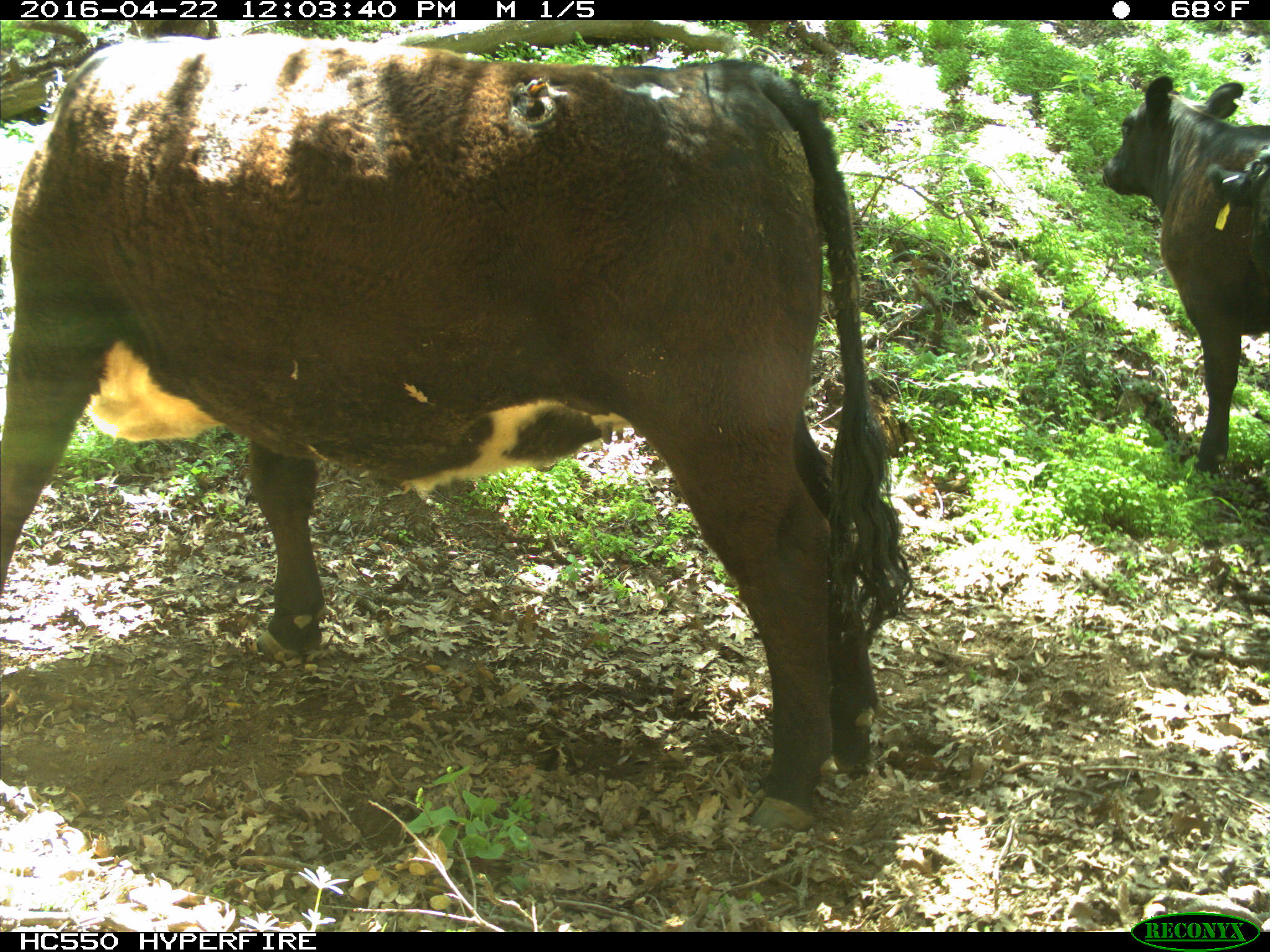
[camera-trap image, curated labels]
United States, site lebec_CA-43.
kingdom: Animalia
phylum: Chordata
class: Mammalia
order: Artiodactyla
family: Bovidae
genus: Bos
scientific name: Bos taurus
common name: domestic cow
Bos taurus (domestic cow).